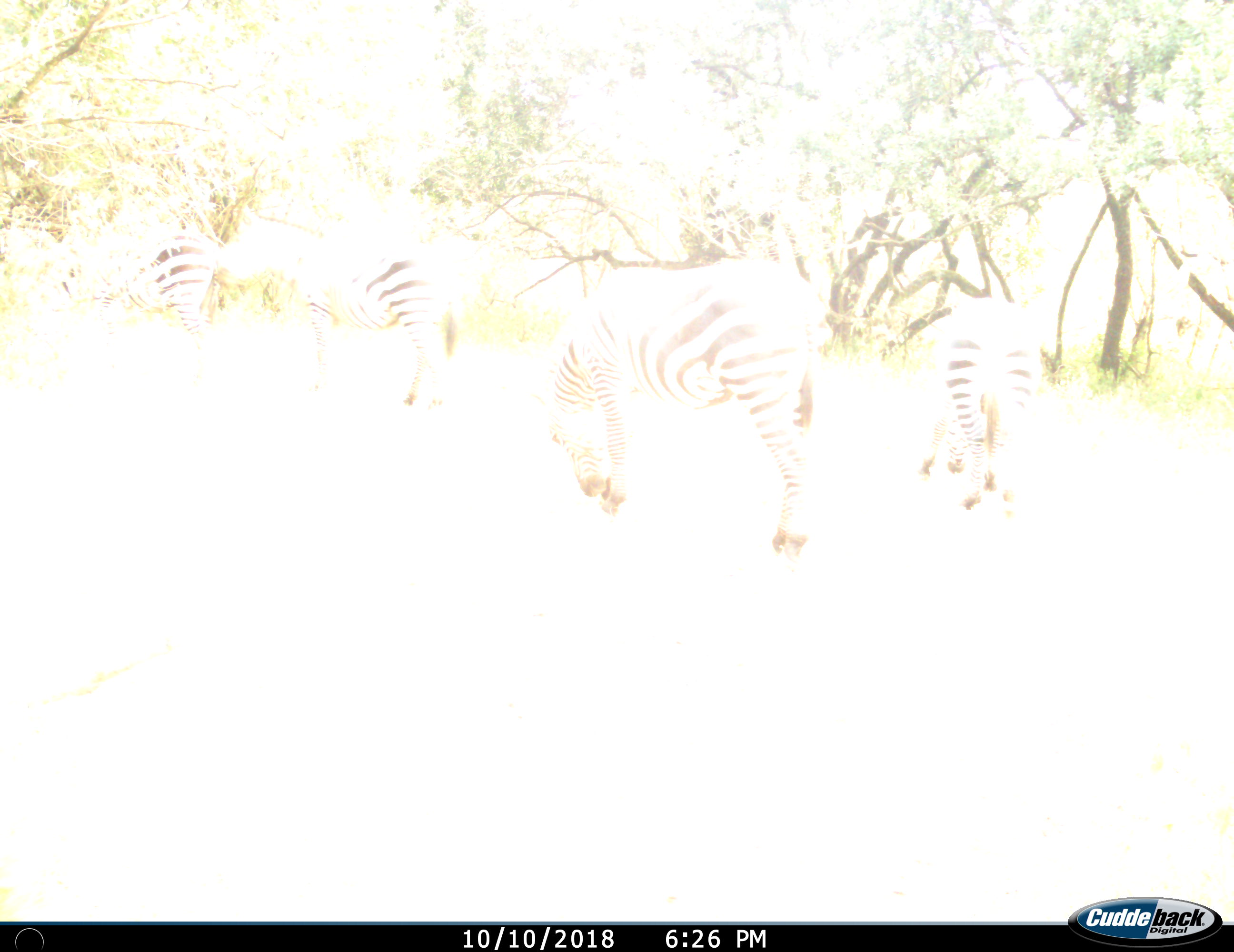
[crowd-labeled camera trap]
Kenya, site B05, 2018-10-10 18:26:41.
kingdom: Animalia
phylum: Chordata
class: Mammalia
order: Perissodactyla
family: Equidae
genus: Equus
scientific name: Equus quagga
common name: plains zebra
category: zebra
Zebra (plains zebra) (Equus quagga), count 4. Behavior (volunteer vote fractions): standing 11%, resting 0%, moving 22%, interacting 0%. Young present (vote fraction): 0%. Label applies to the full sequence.